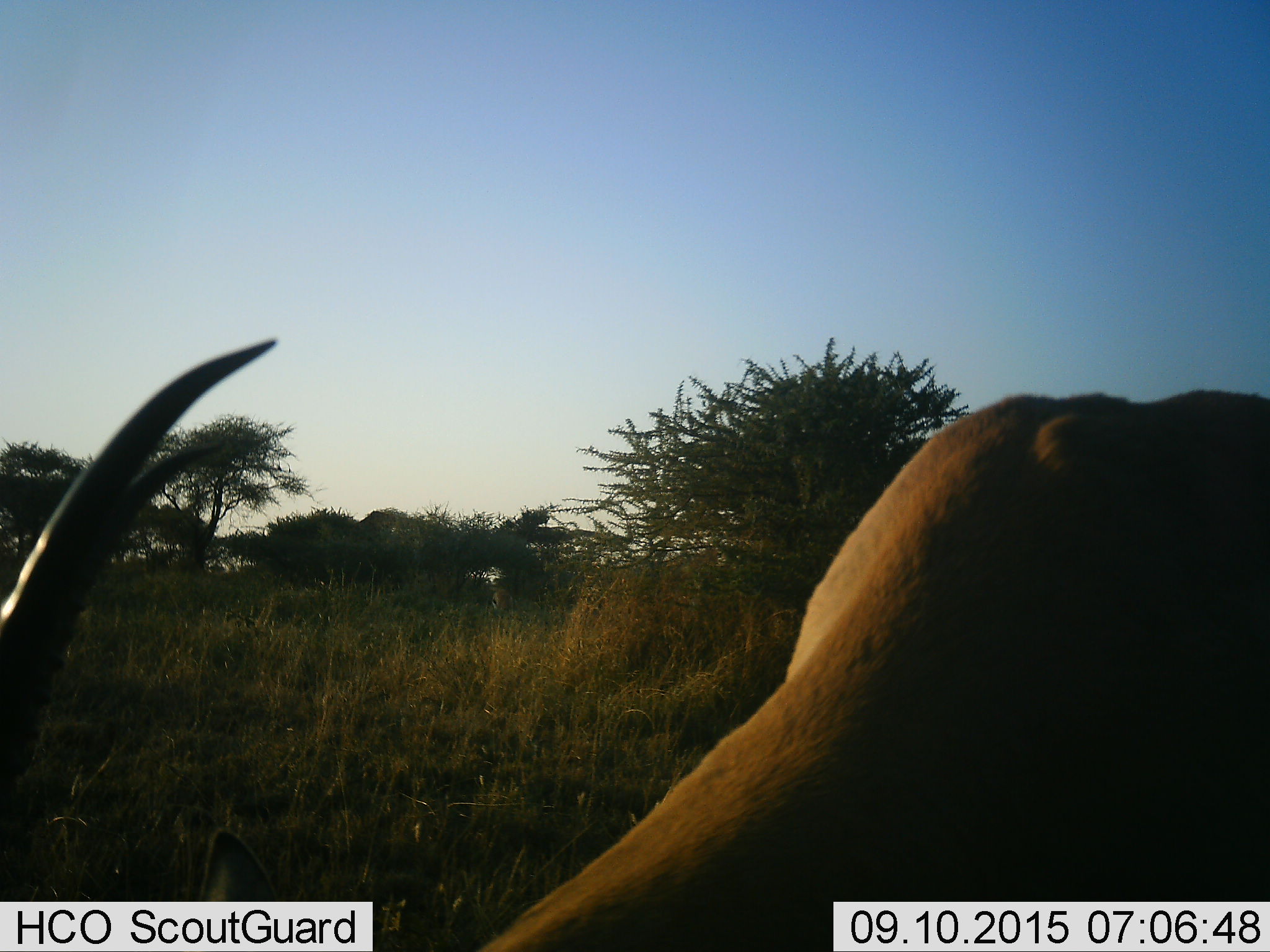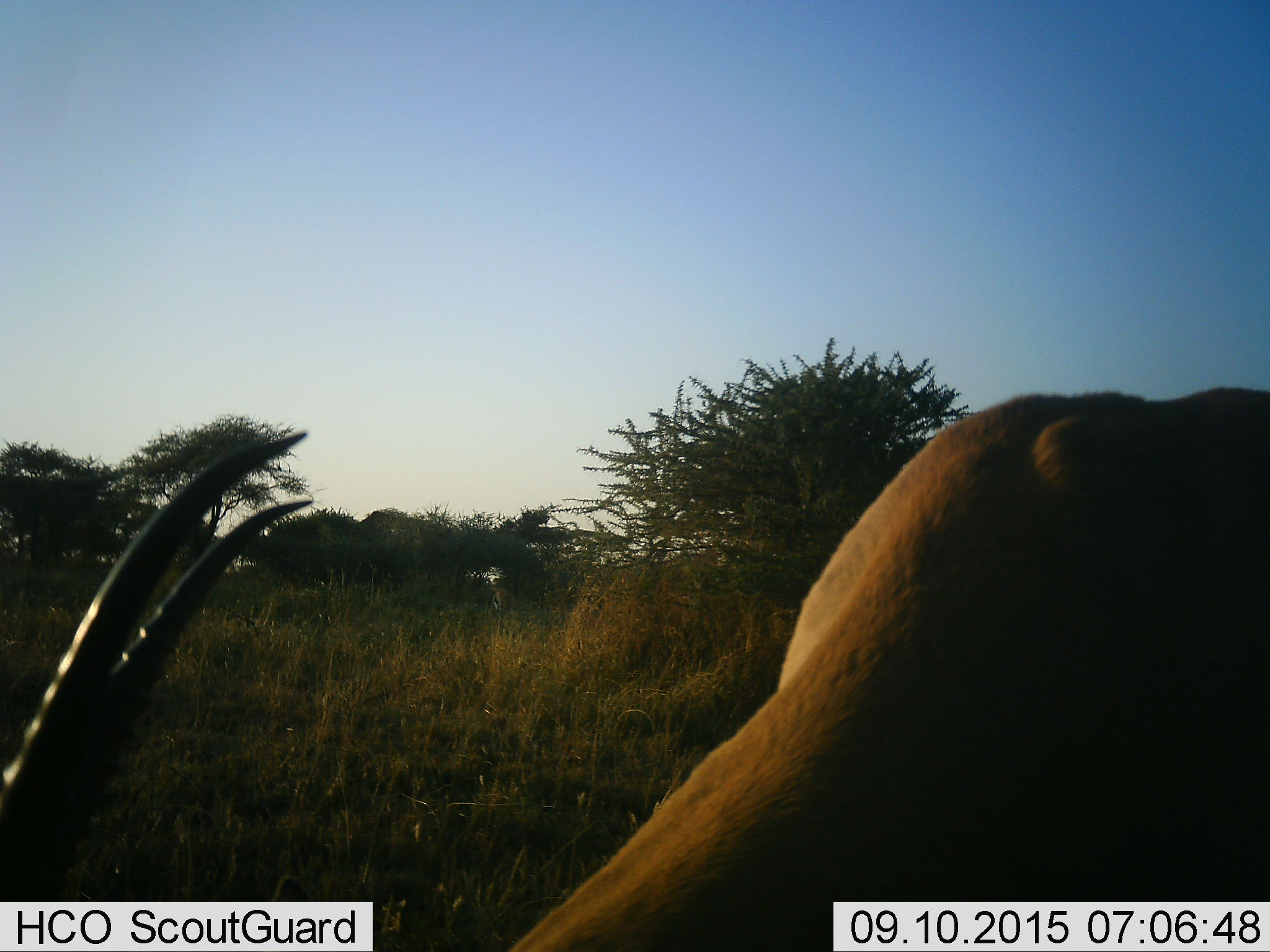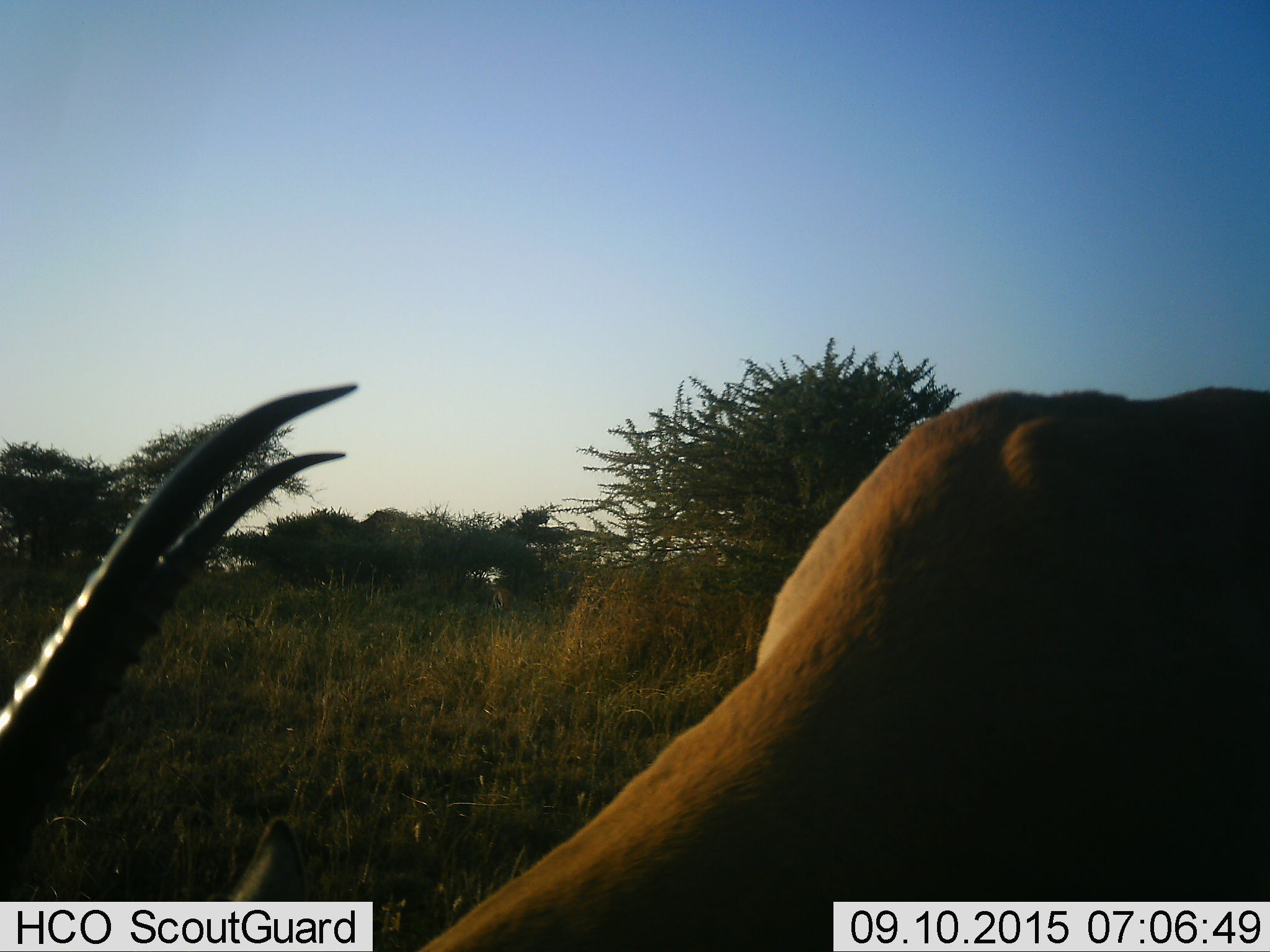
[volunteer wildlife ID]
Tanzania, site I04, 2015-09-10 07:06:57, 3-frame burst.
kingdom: Animalia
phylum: Chordata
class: Mammalia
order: Artiodactyla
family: Bovidae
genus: Eudorcas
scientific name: Eudorcas thomsonii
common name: thomson's gazelle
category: gazellethomsons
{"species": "gazellethomsons (thomson's gazelle) (Eudorcas thomsonii)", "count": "2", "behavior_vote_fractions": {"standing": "33%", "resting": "0%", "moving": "0%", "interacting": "0%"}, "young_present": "0%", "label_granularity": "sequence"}